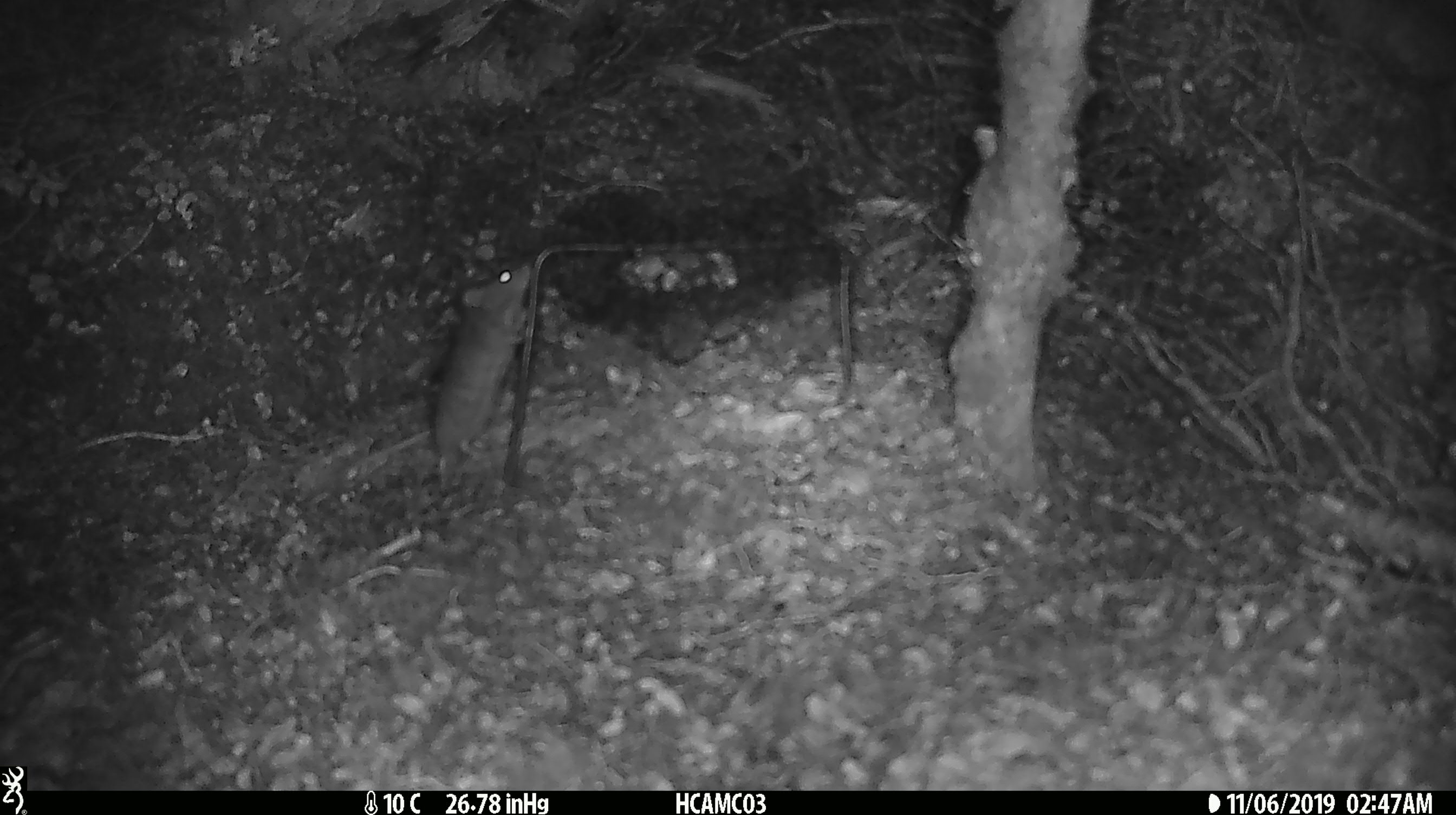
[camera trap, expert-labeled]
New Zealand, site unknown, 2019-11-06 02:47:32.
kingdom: Animalia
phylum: Chordata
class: Mammalia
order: Rodentia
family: Muridae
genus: Mus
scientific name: Mus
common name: mouse